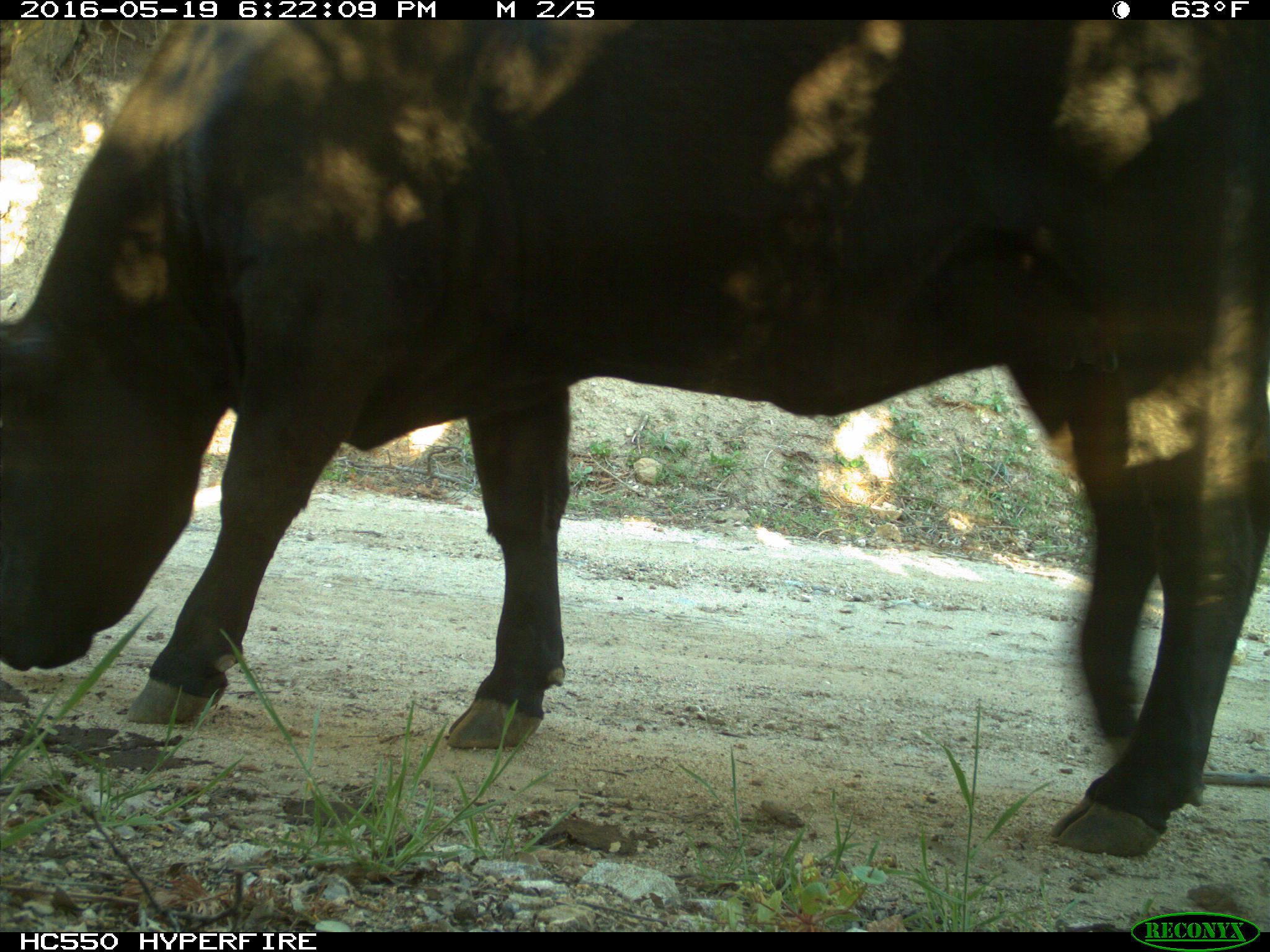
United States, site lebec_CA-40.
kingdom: Animalia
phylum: Chordata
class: Mammalia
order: Artiodactyla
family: Bovidae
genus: Bos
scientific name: Bos taurus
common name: domestic cow